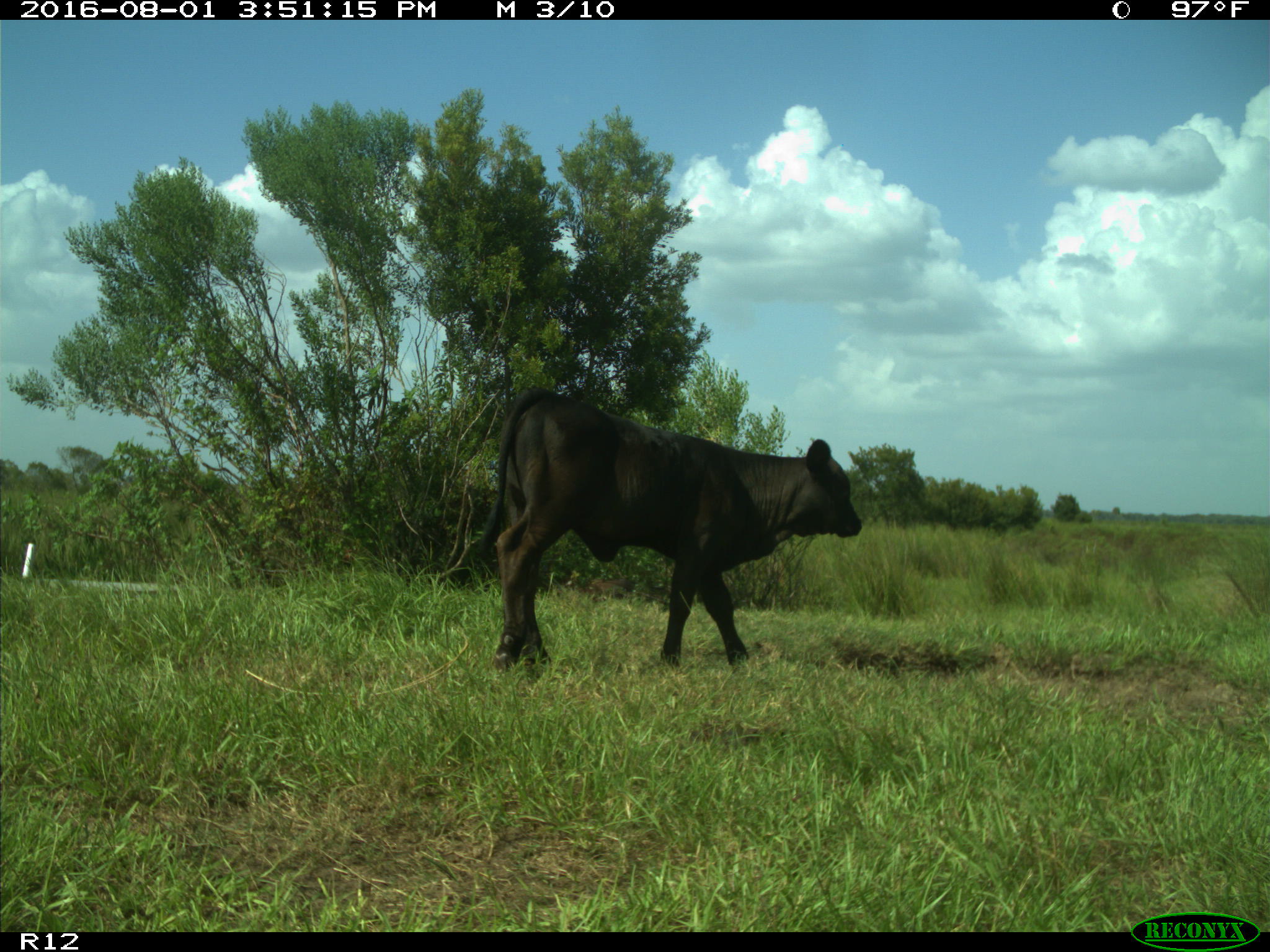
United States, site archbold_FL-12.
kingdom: Animalia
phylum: Chordata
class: Mammalia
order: Artiodactyla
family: Bovidae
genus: Bos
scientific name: Bos taurus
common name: domestic cow